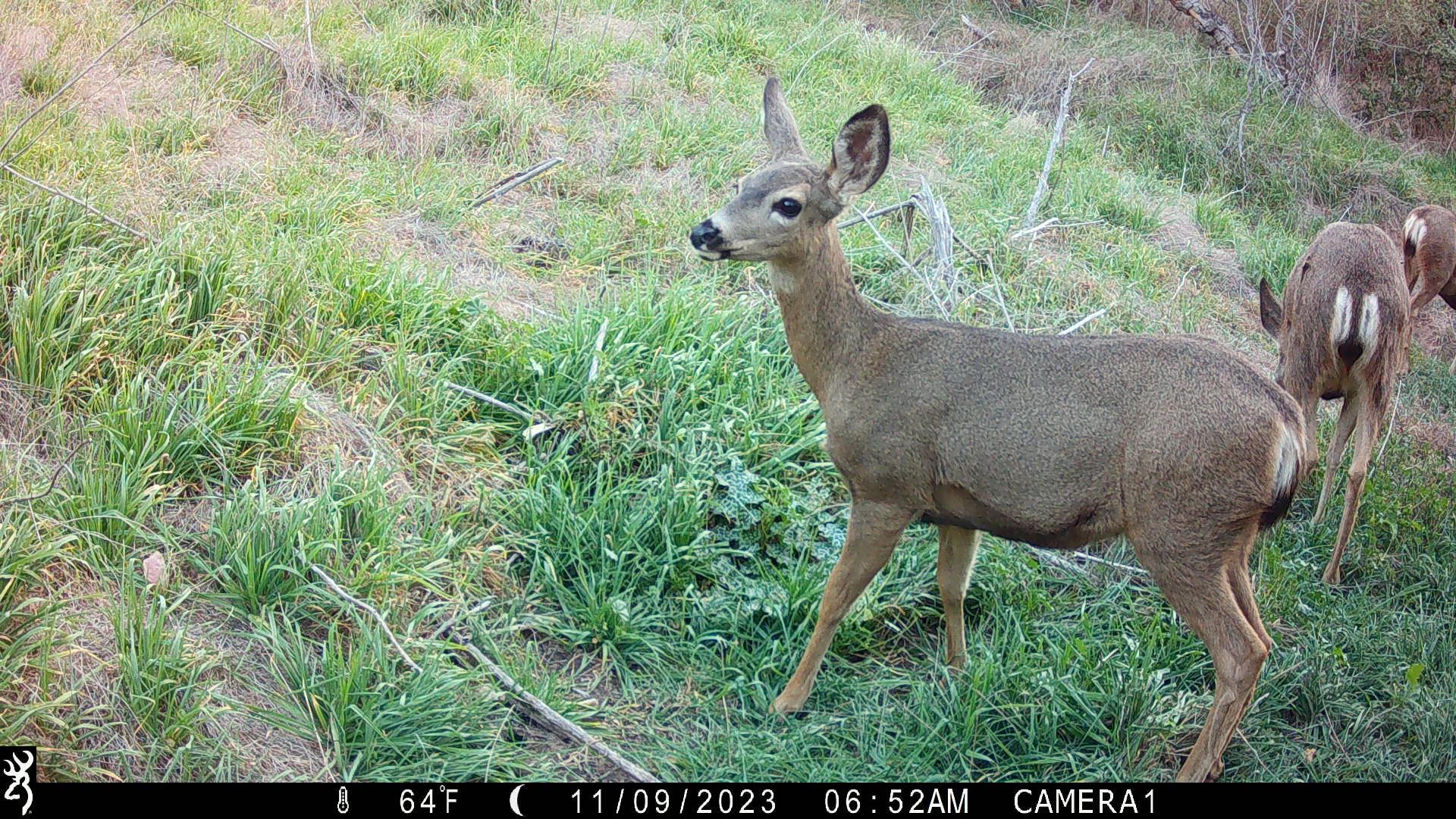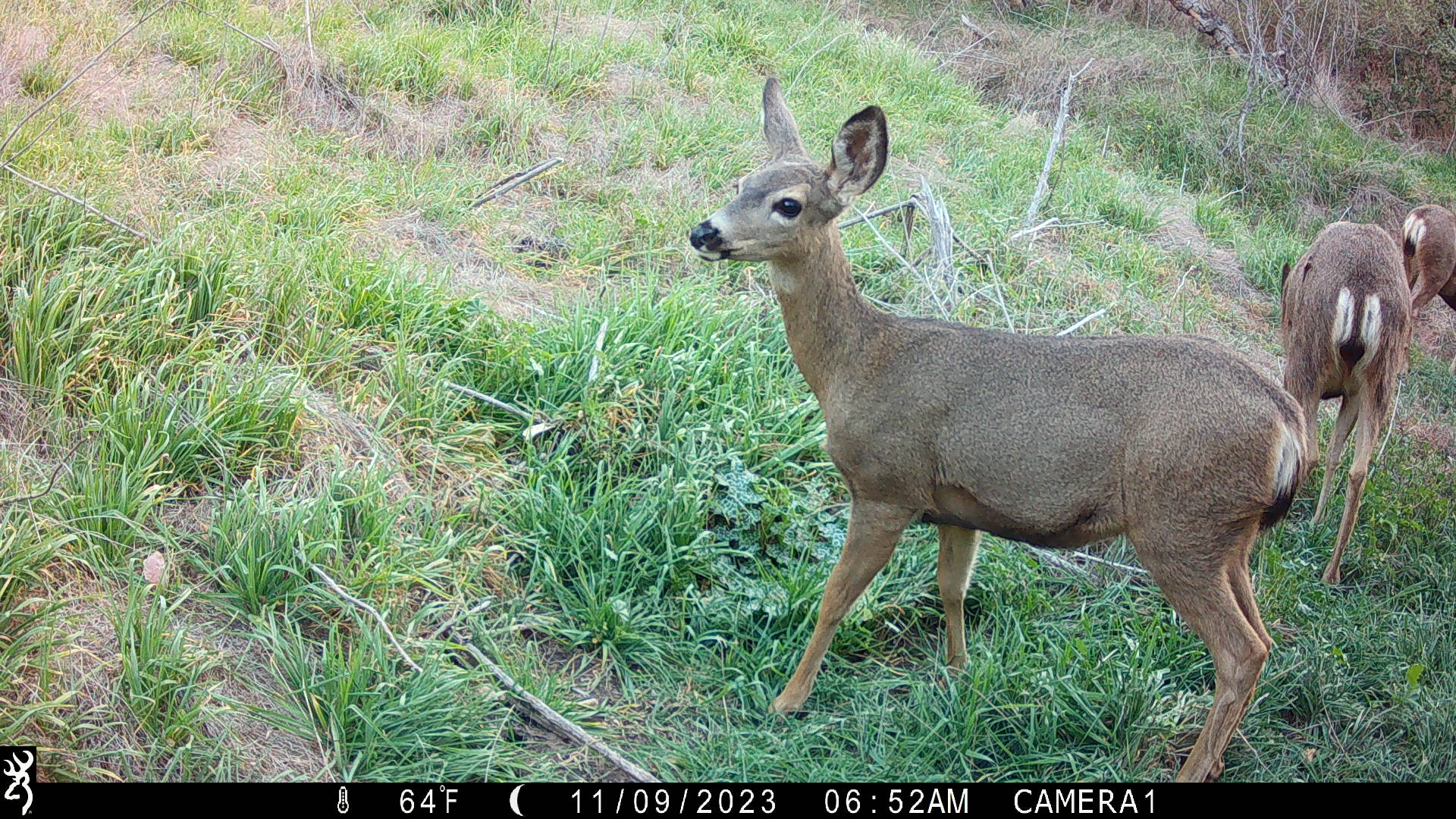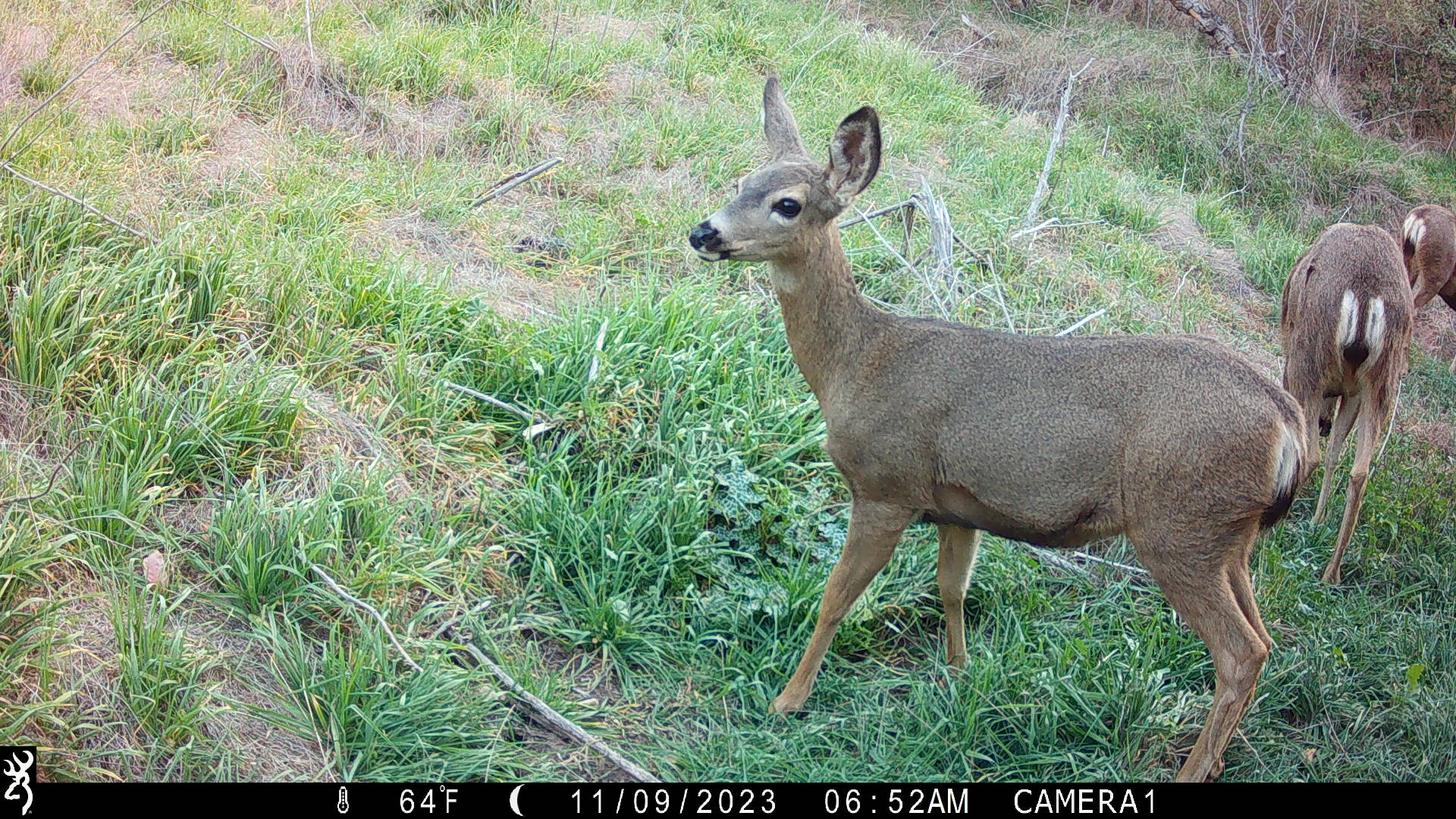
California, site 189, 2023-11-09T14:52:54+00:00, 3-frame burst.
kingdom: Animalia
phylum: Chordata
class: Mammalia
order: Artiodactyla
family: Cervidae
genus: Odocoileus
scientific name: Odocoileus hemionus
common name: mule deer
Mule deer (Odocoileus hemionus).